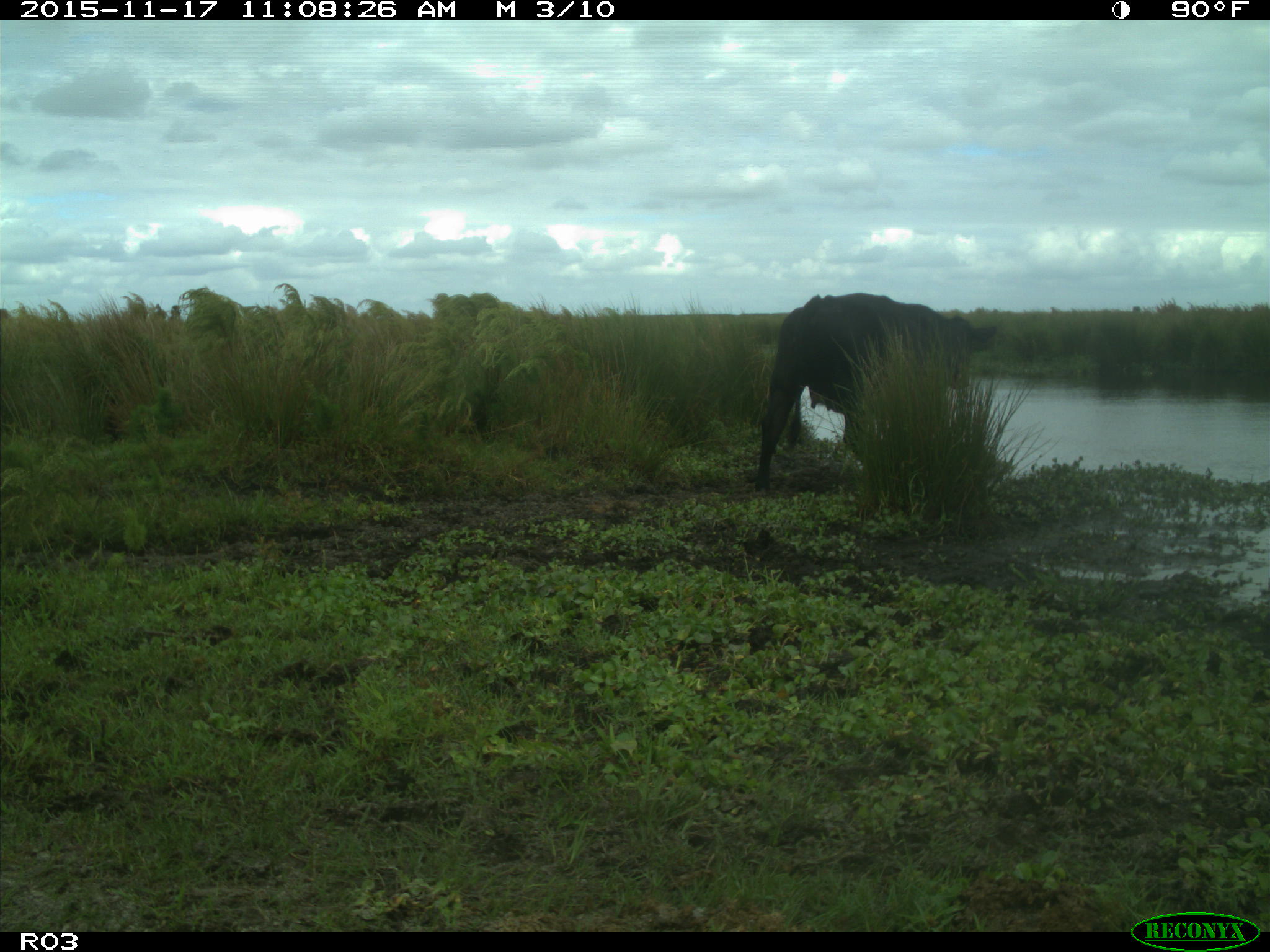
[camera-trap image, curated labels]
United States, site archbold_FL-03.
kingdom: Animalia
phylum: Chordata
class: Mammalia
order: Artiodactyla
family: Bovidae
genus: Bos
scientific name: Bos taurus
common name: domestic cow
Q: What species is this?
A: Bos taurus (domestic cow).